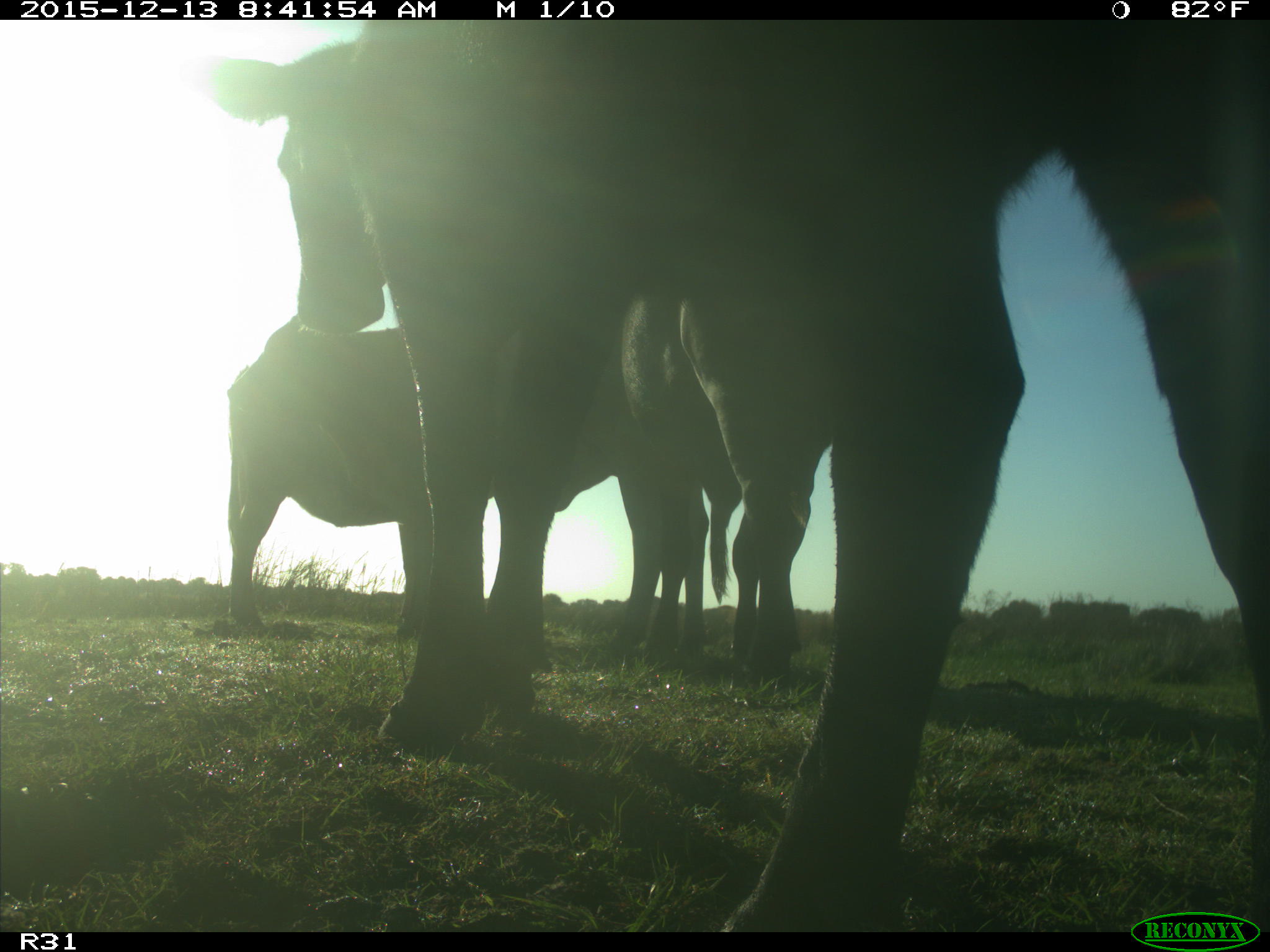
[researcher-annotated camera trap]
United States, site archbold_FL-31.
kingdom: Animalia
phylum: Chordata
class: Mammalia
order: Artiodactyla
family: Bovidae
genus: Bos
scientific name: Bos taurus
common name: domestic cow